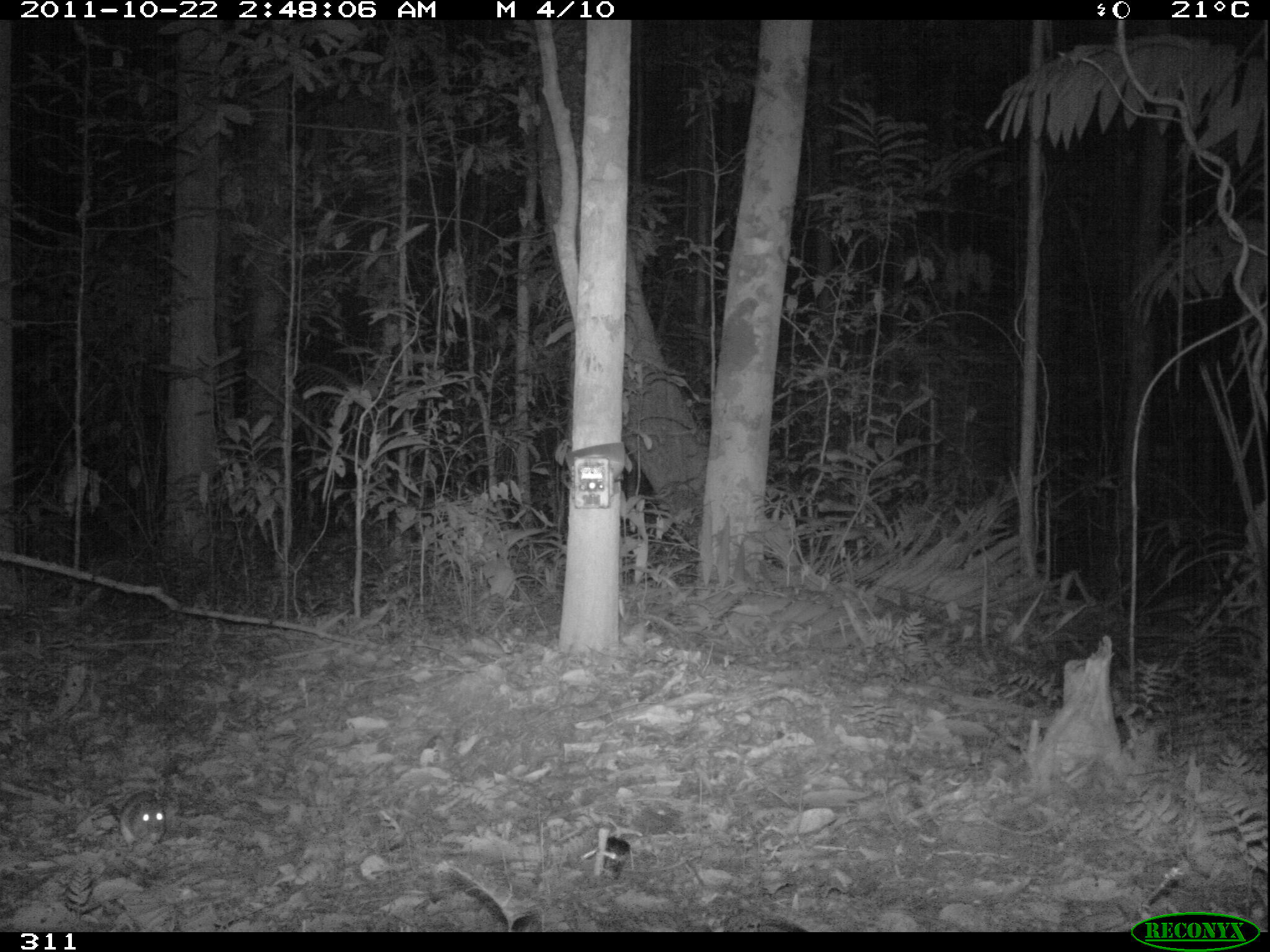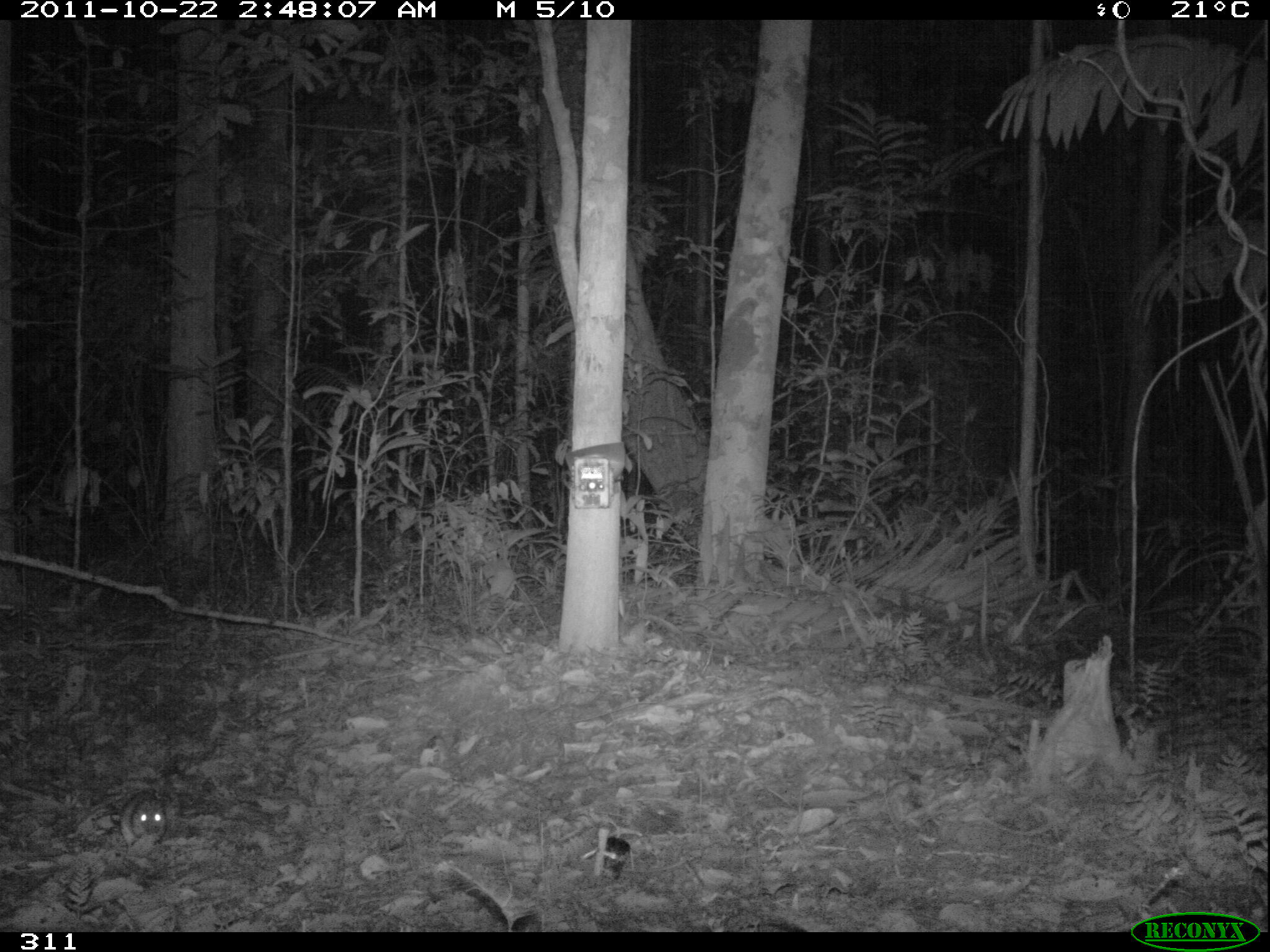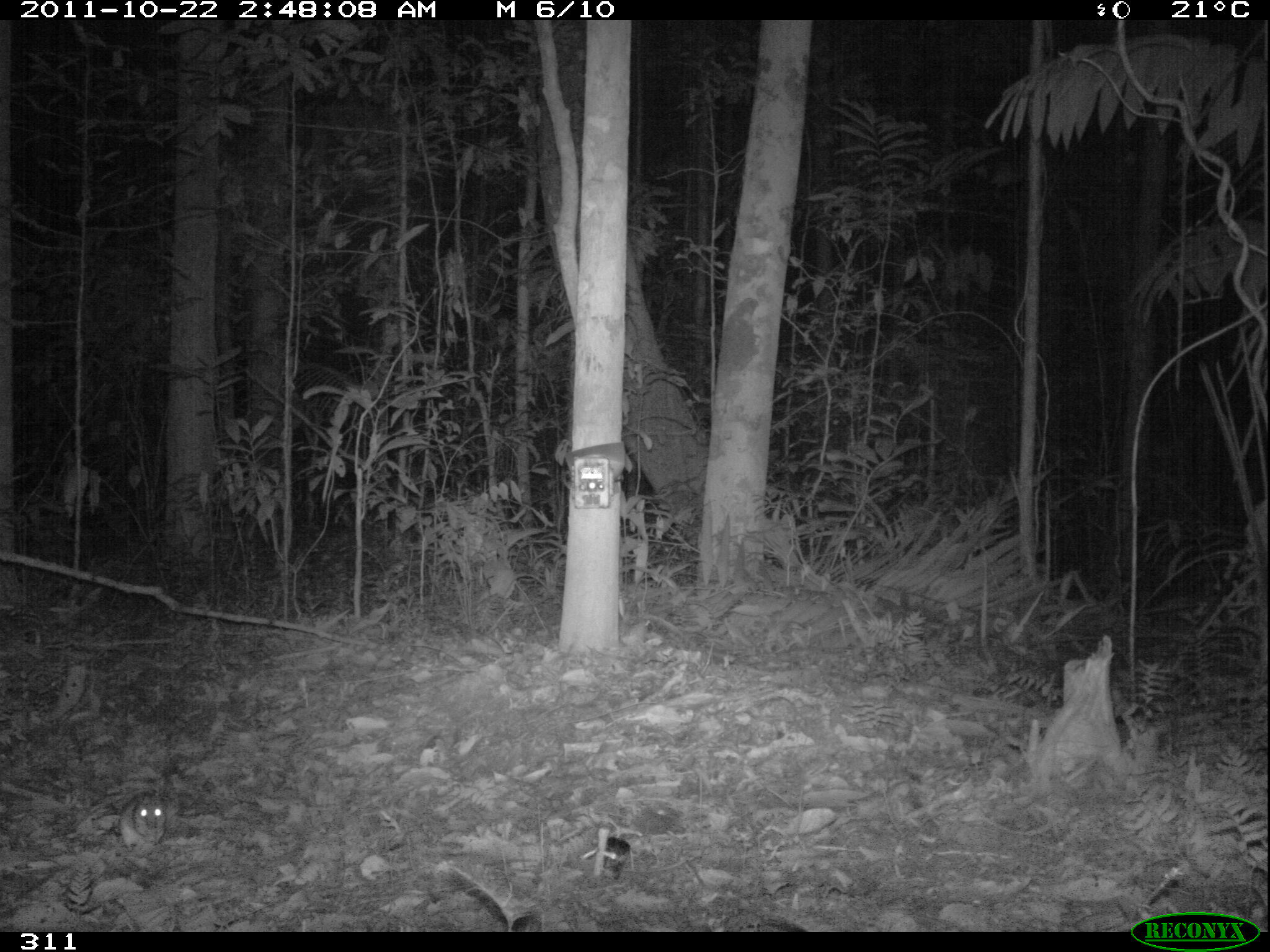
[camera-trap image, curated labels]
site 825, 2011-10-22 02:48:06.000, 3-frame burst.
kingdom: Animalia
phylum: Chordata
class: Mammalia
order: Rodentia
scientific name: Rodentia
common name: rodents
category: unknown rodent